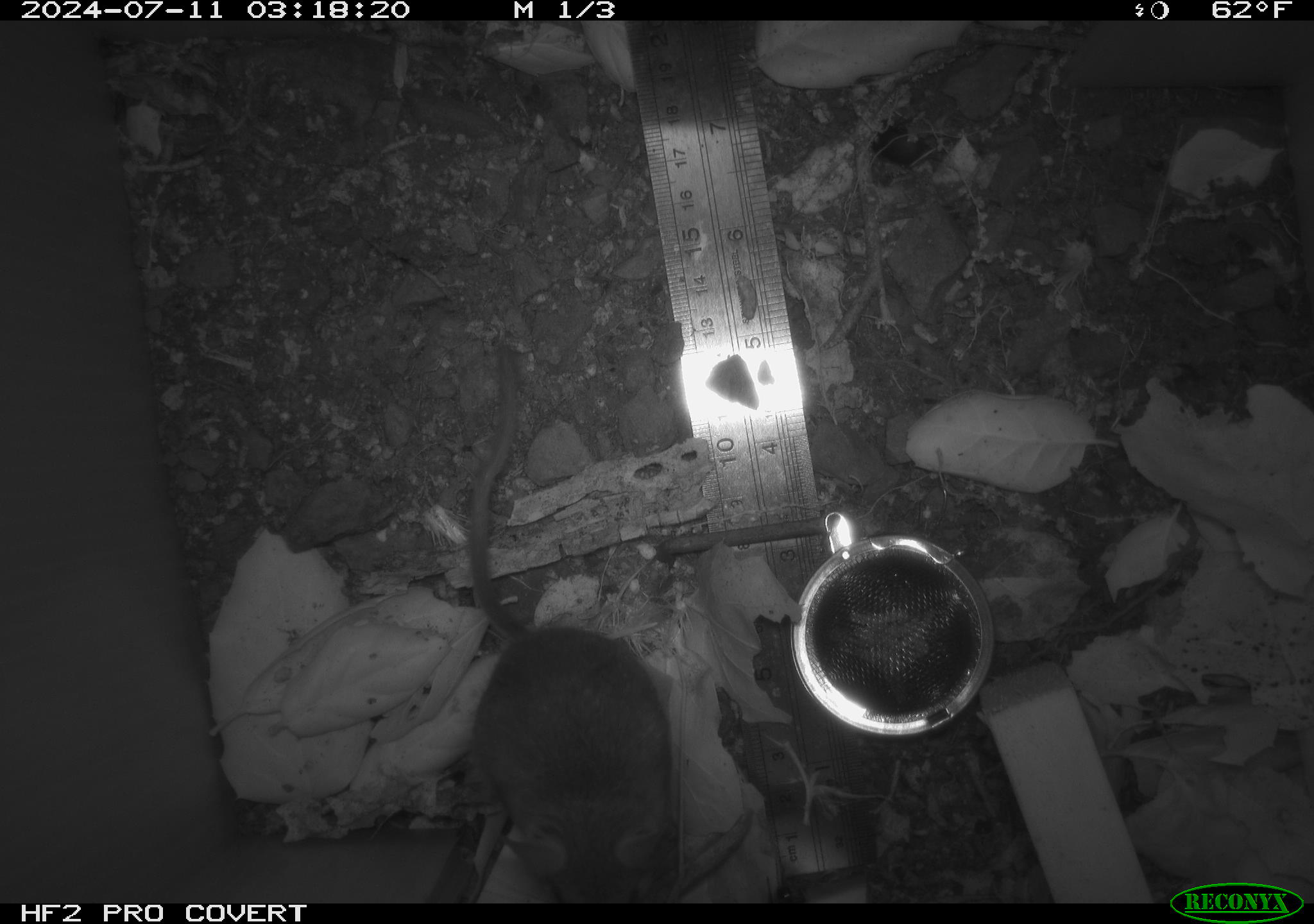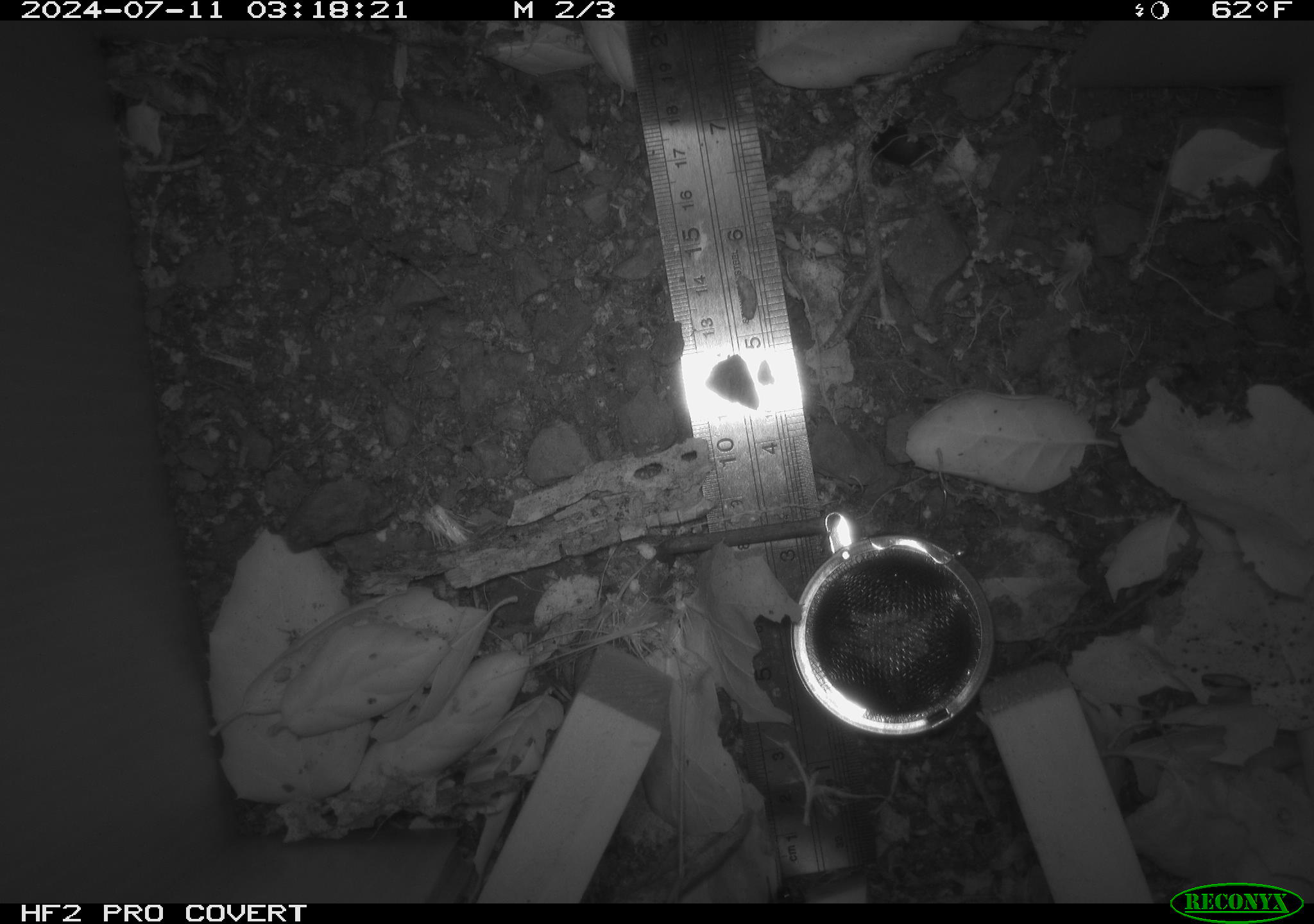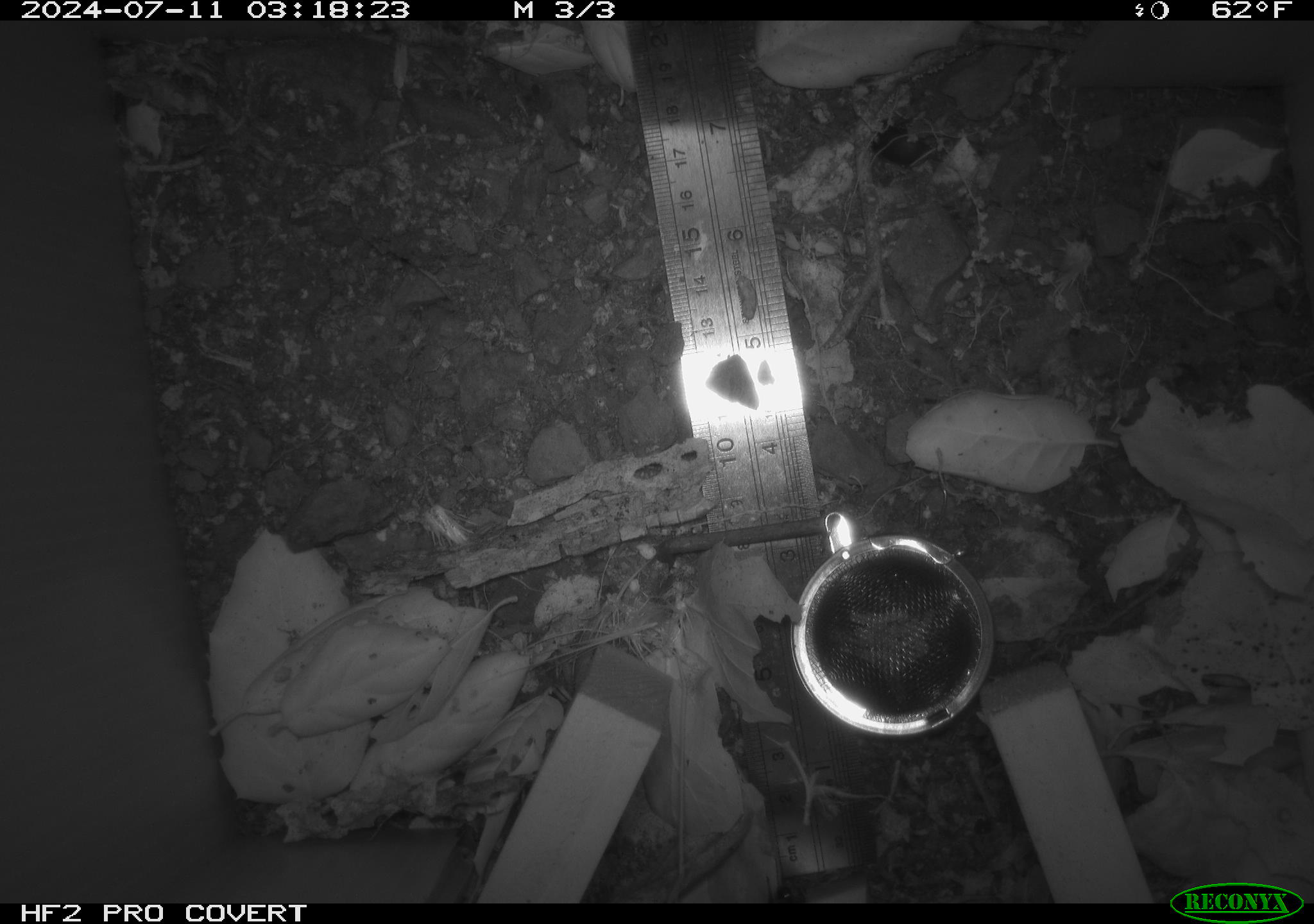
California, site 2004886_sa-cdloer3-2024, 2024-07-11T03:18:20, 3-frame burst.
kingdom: Animalia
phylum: Chordata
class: Mammalia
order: Rodentia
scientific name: Rodentia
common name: rodent